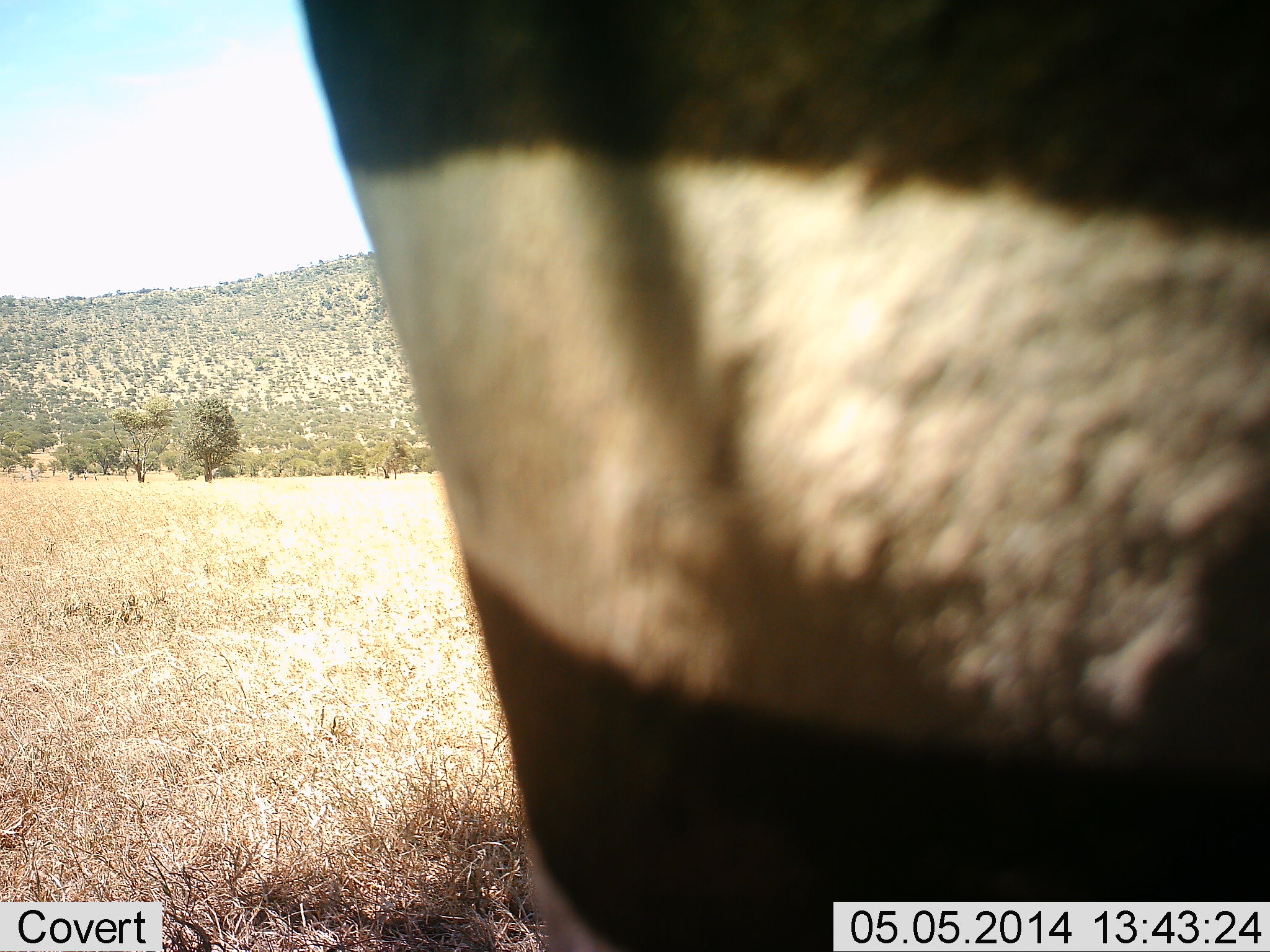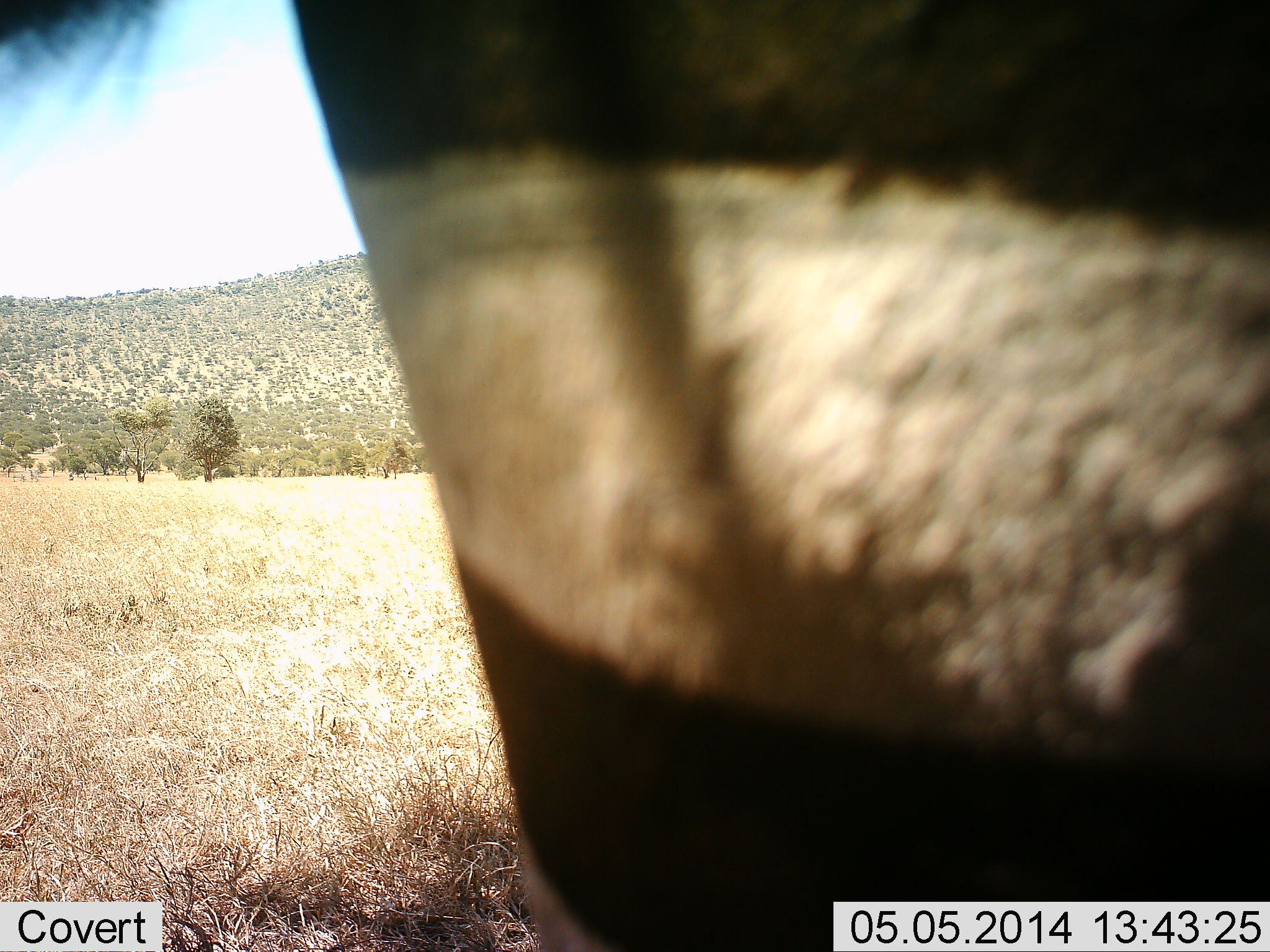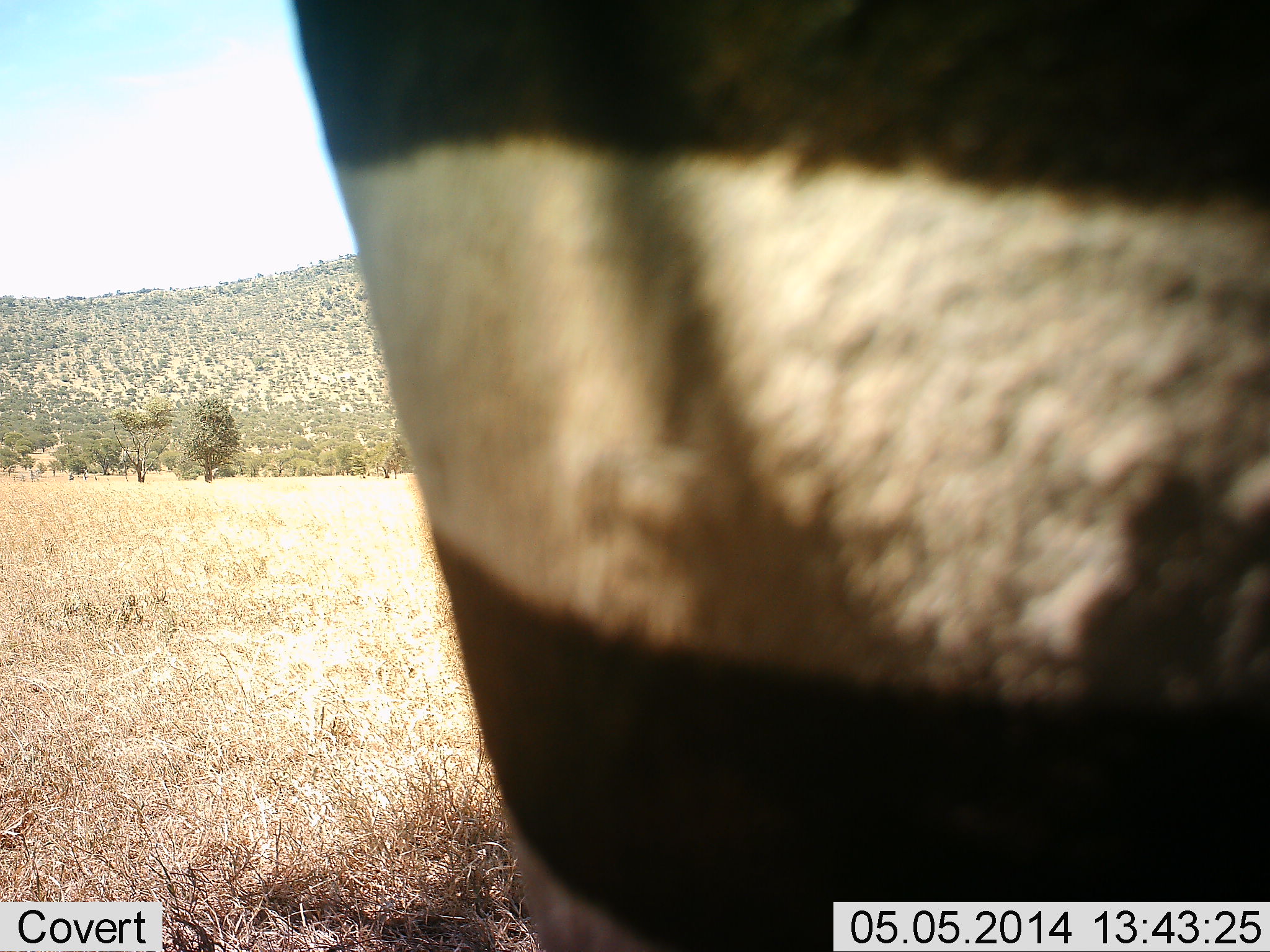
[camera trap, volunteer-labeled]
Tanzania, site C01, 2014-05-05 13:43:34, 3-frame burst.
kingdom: Animalia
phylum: Chordata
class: Mammalia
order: Perissodactyla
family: Equidae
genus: Equus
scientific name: Equus quagga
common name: plains zebra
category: zebra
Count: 1.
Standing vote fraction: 100%.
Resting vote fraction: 0%.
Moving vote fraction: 0%.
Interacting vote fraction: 0%.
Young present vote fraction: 0%.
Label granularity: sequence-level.